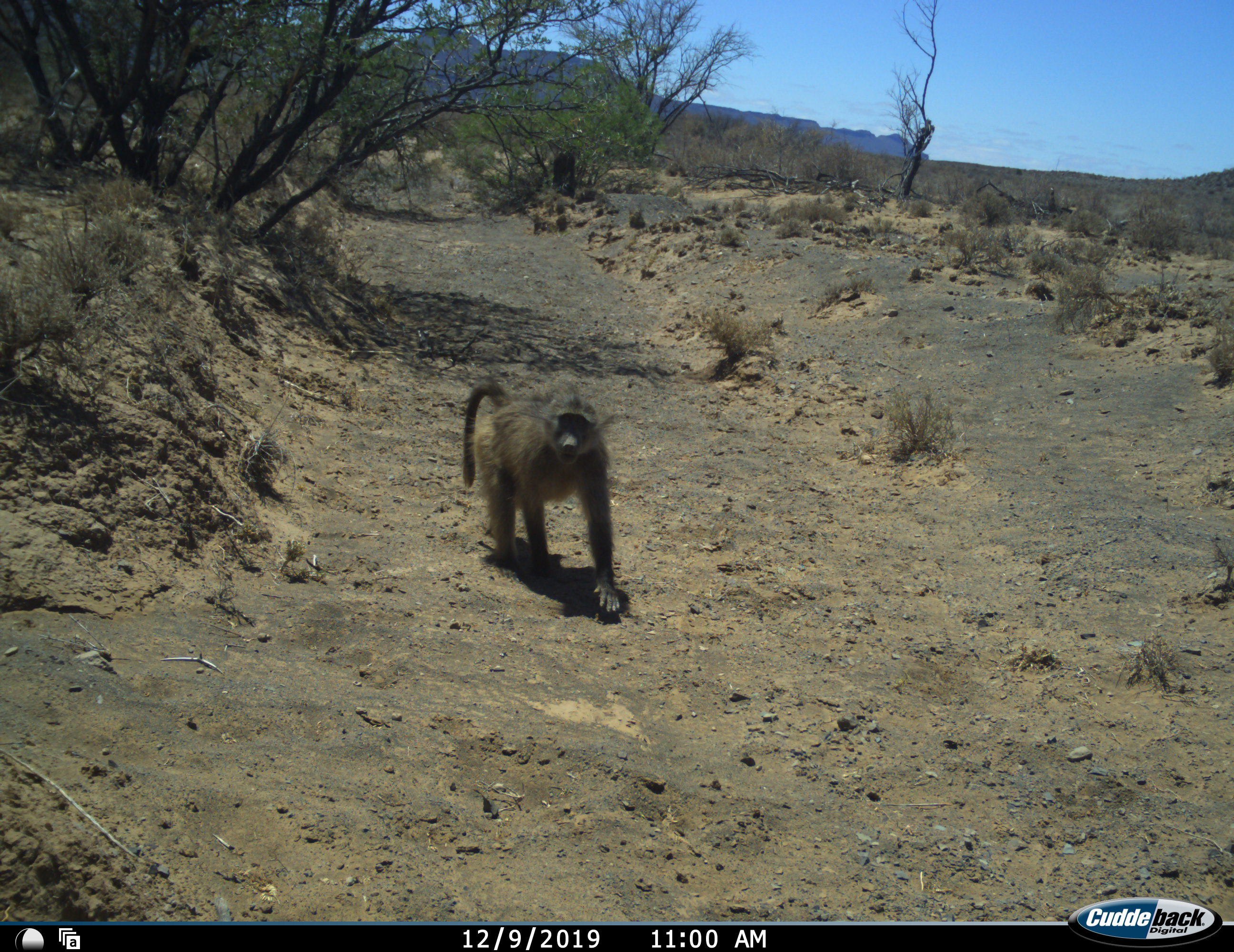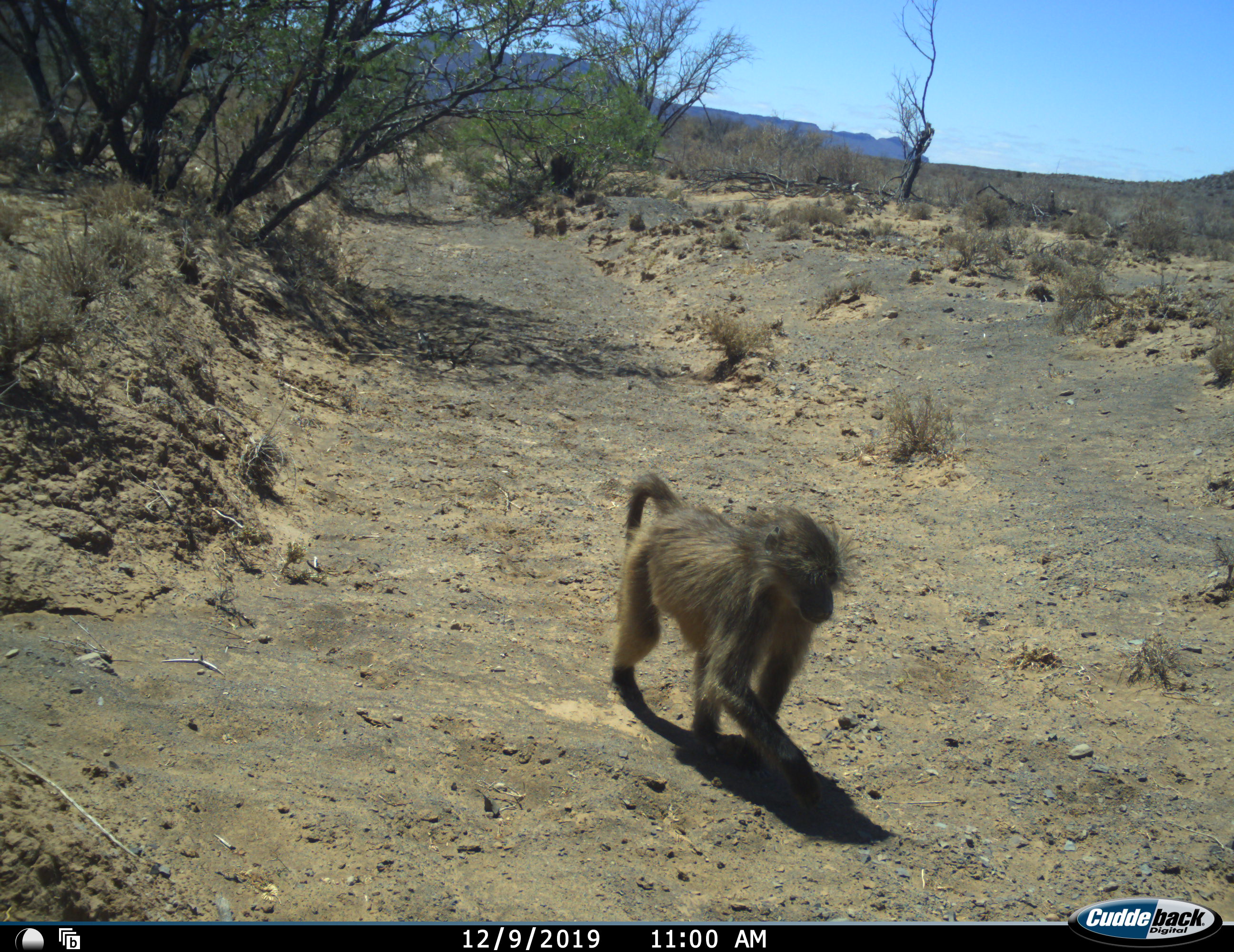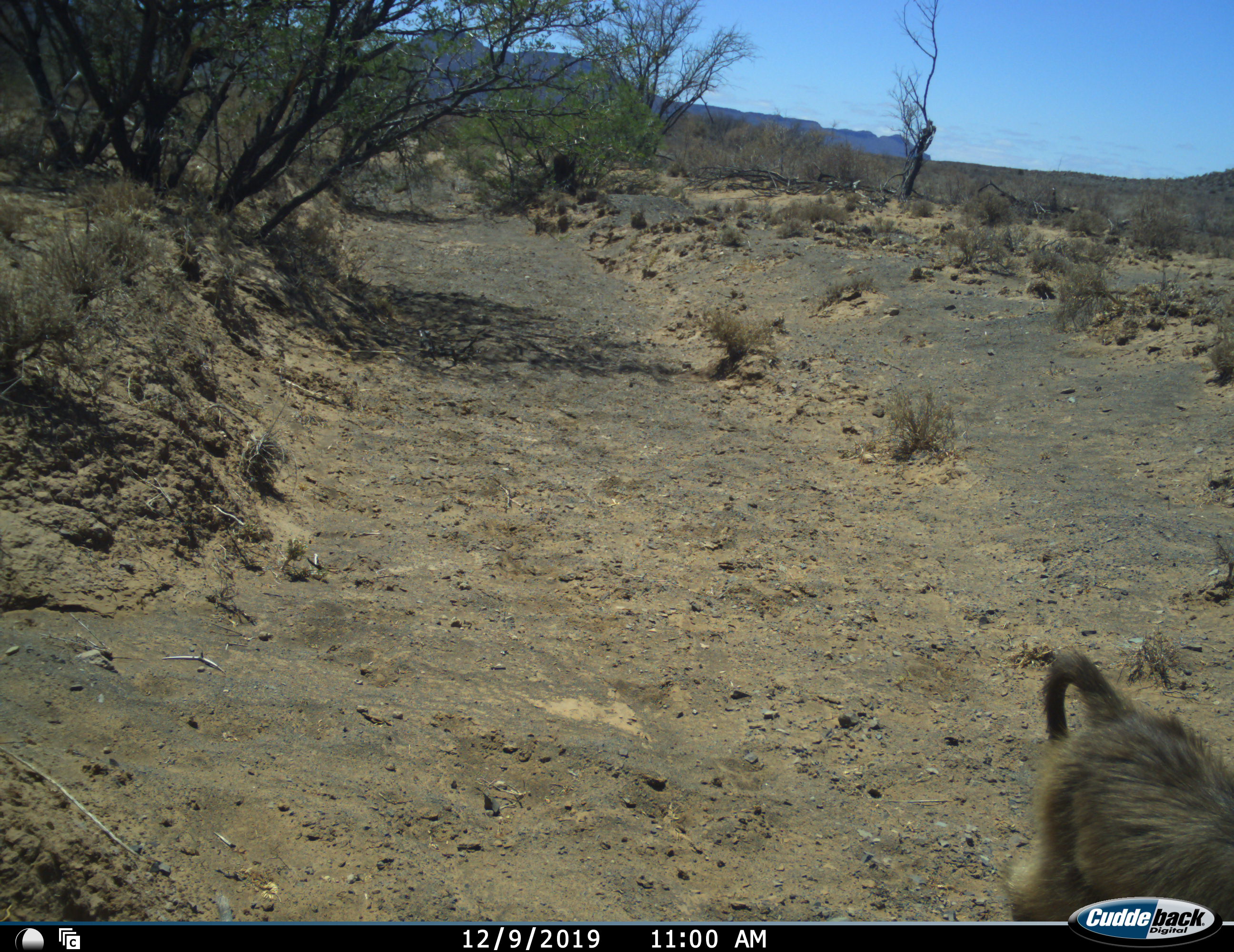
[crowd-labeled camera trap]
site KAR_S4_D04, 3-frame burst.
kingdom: Animalia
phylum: Chordata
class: Mammalia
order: Primates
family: Cercopithecidae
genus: Papio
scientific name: Papio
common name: baboon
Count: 1.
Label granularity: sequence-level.